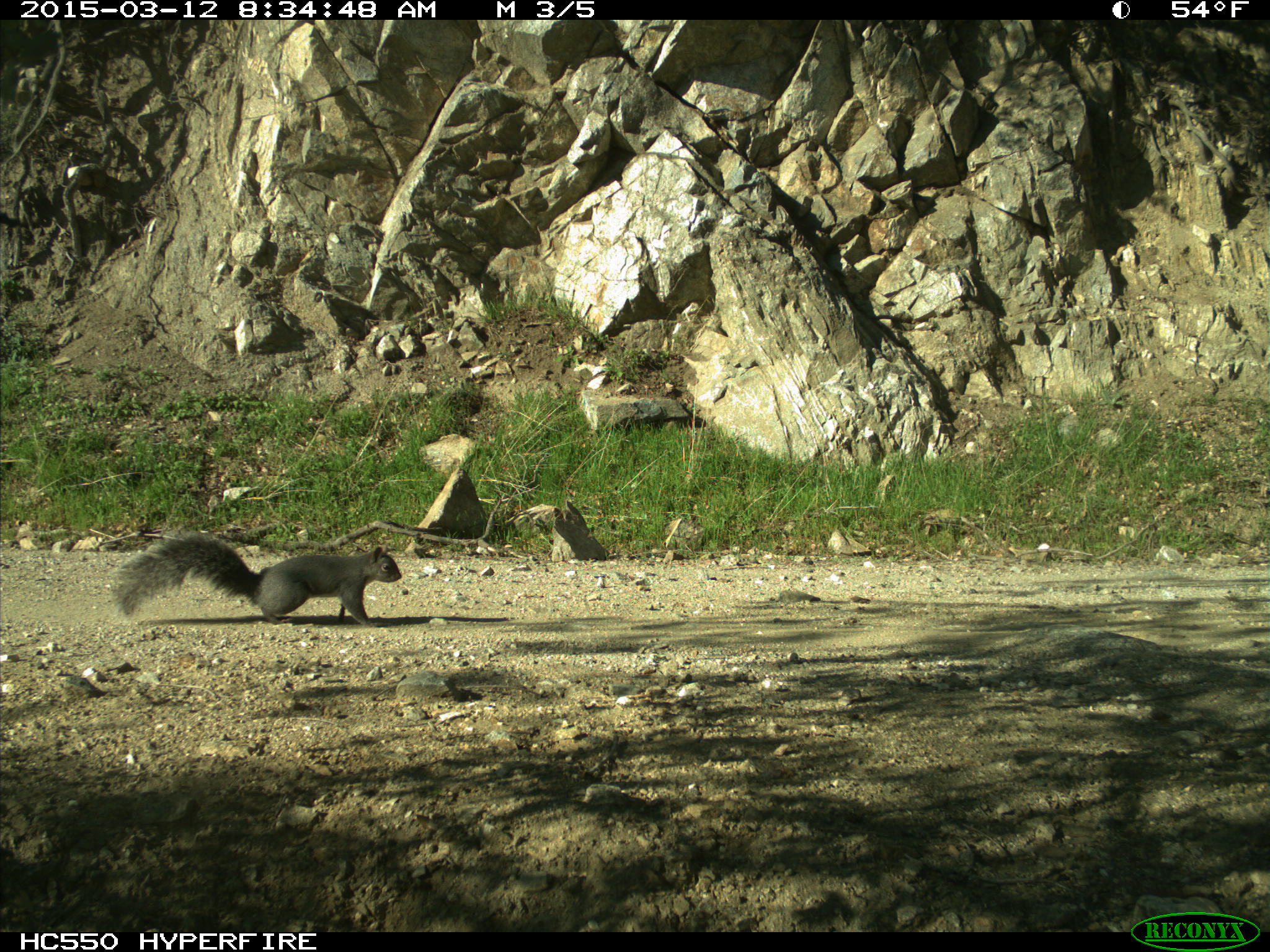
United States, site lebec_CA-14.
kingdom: Animalia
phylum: Chordata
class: Mammalia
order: Rodentia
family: Sciuridae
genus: Sciurus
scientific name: Sciurus carolinensis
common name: eastern gray squirrel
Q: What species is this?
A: Sciurus carolinensis (eastern gray squirrel).